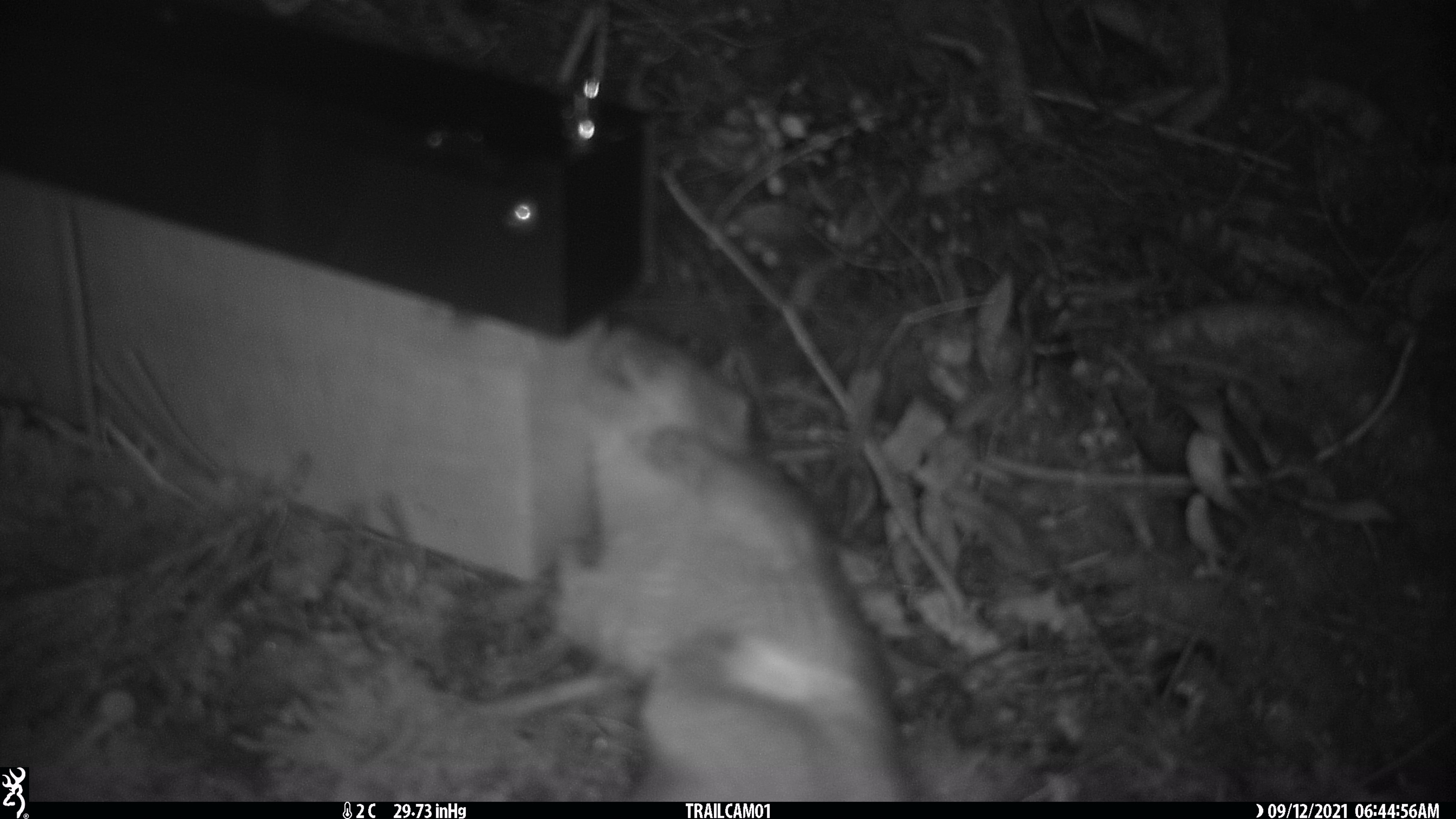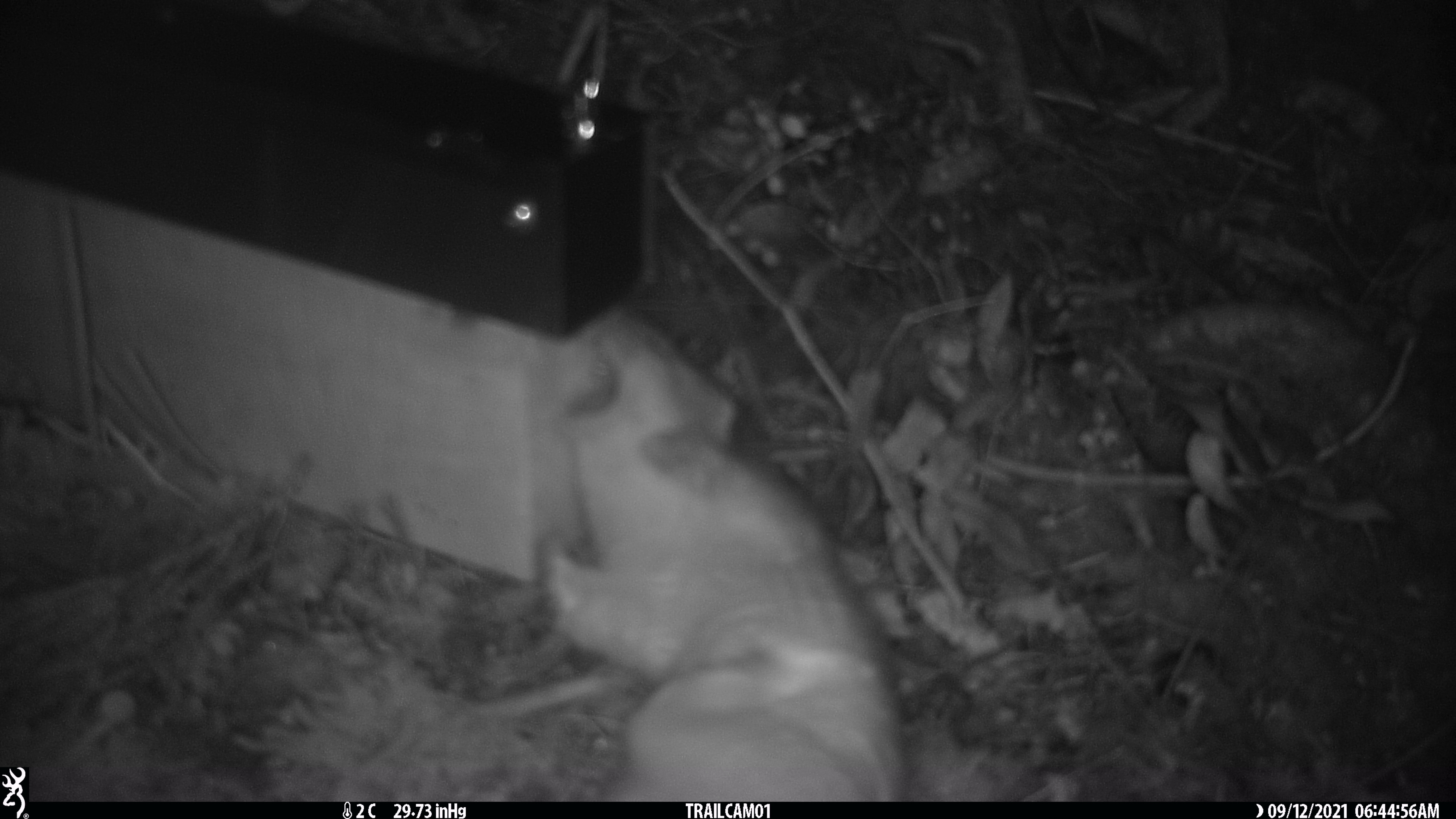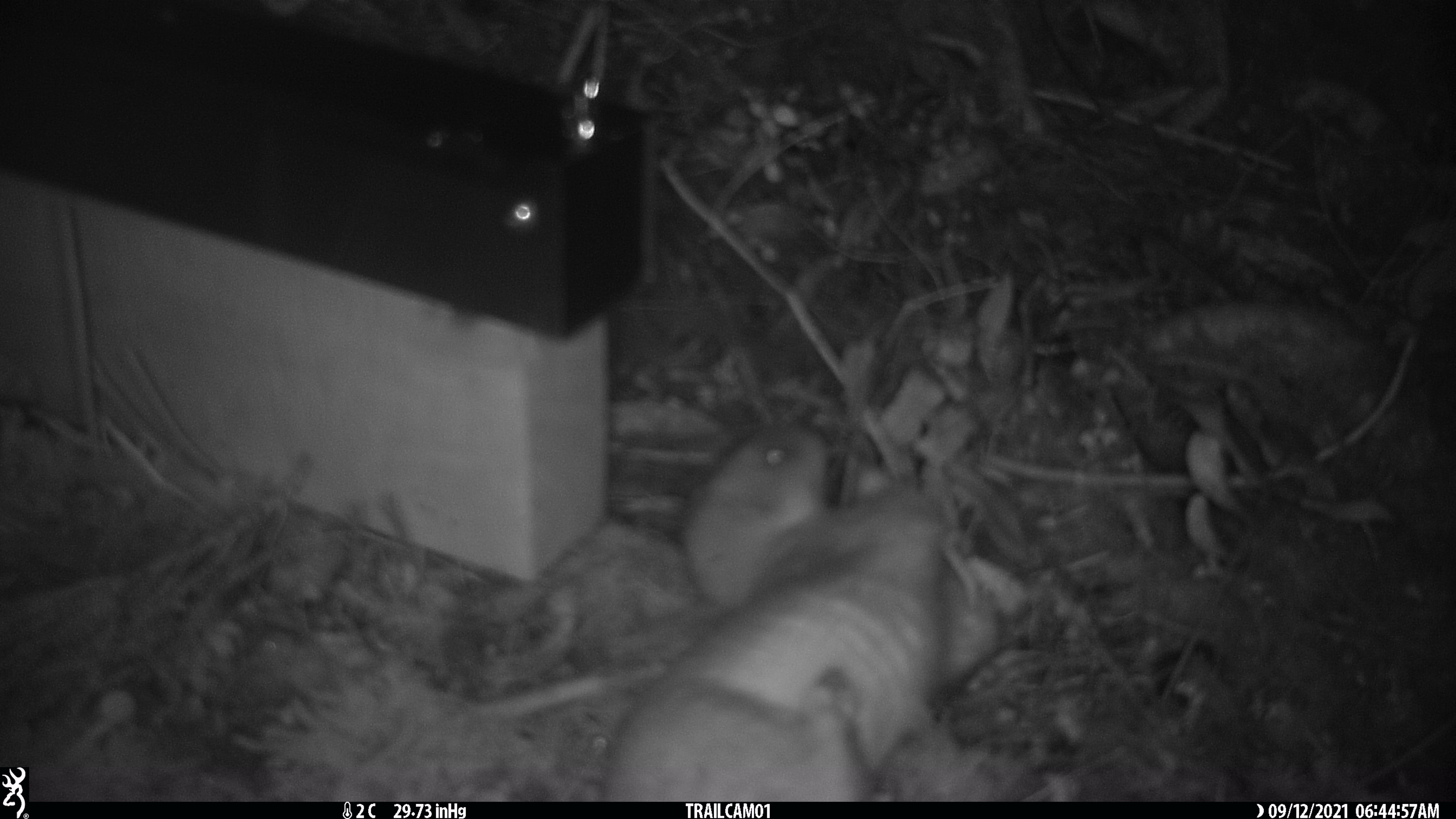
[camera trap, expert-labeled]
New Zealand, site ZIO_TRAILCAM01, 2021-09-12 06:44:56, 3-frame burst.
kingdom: Animalia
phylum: Chordata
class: Mammalia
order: Rodentia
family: Muridae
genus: Rattus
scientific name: Rattus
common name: rat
Rat (Rattus).